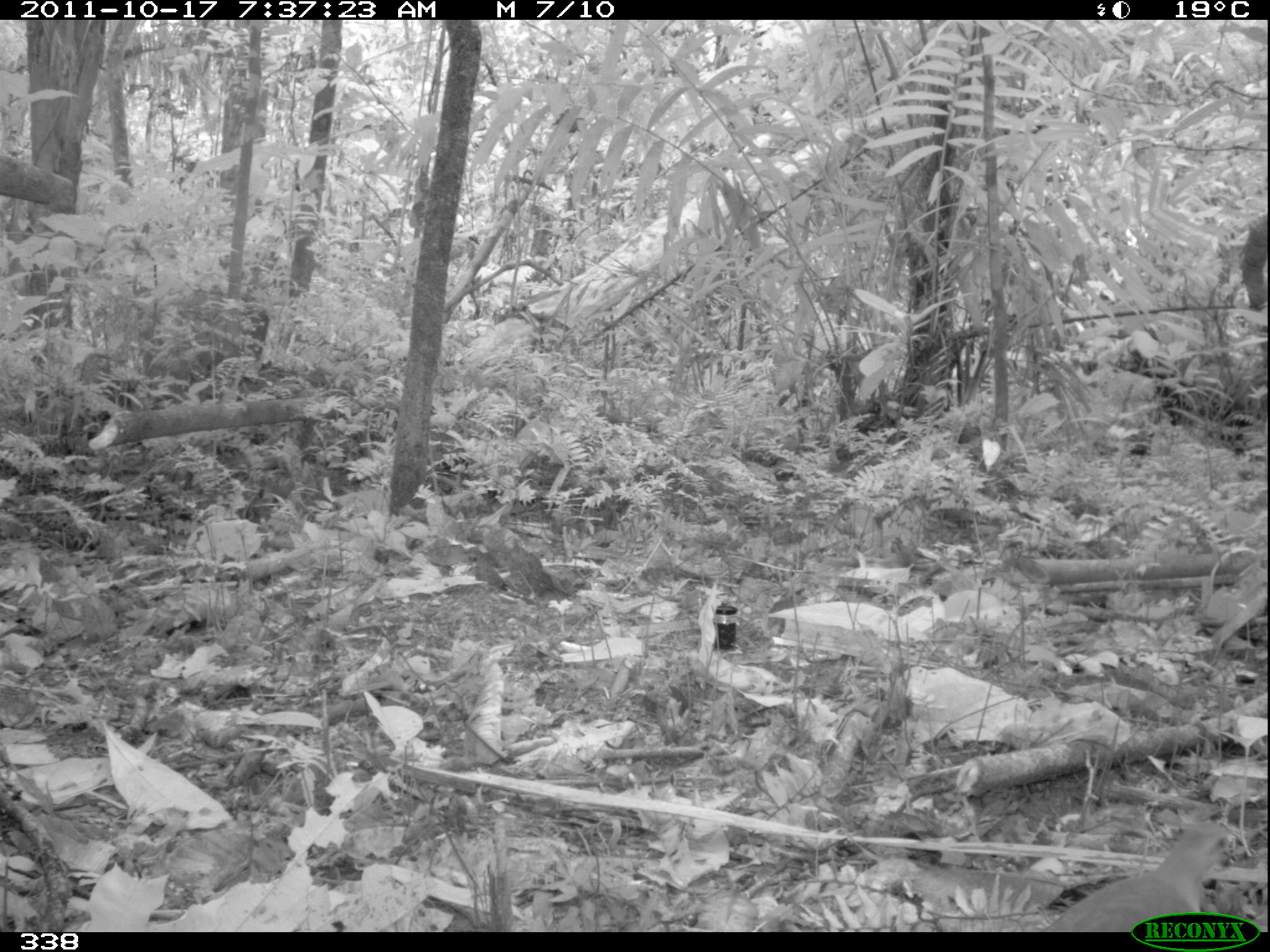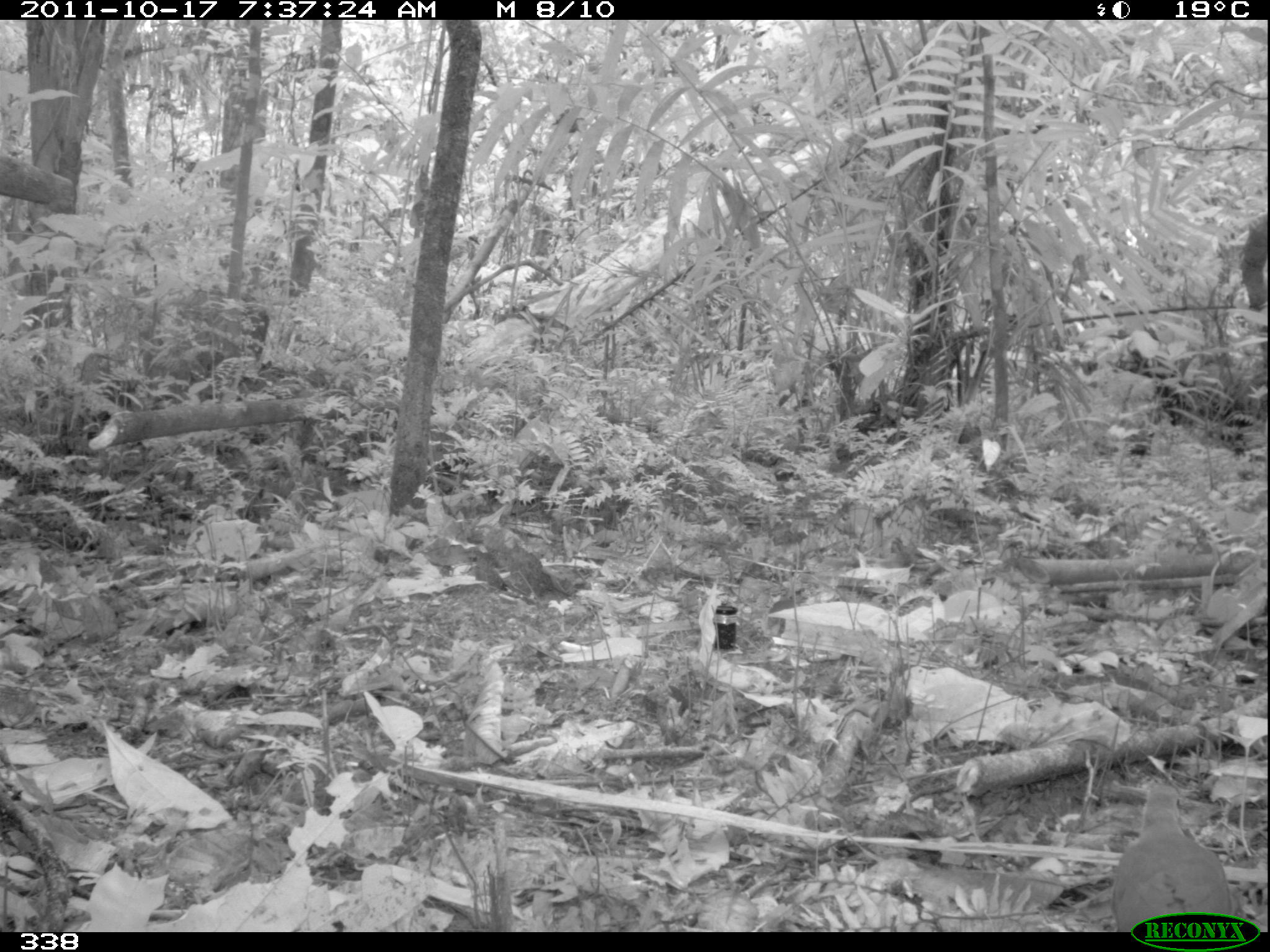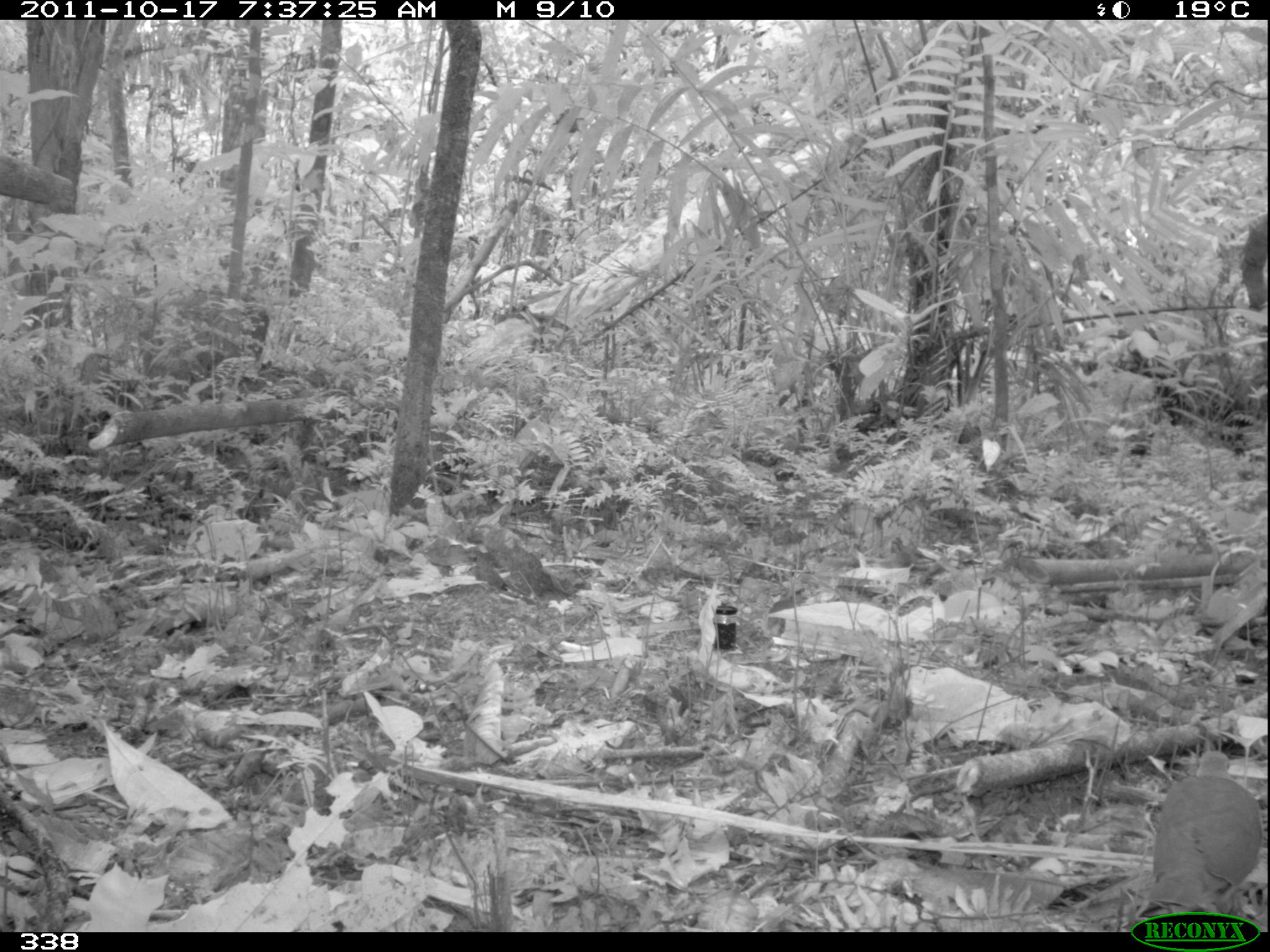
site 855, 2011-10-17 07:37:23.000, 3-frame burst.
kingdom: Animalia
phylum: Chordata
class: Aves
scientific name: Aves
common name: bird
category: unknown bird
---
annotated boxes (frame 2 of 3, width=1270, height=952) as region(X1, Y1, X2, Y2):
unknown bird: region(1109, 783, 1235, 931)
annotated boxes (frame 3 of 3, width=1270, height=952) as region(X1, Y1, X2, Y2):
unknown bird: region(1146, 749, 1263, 912)